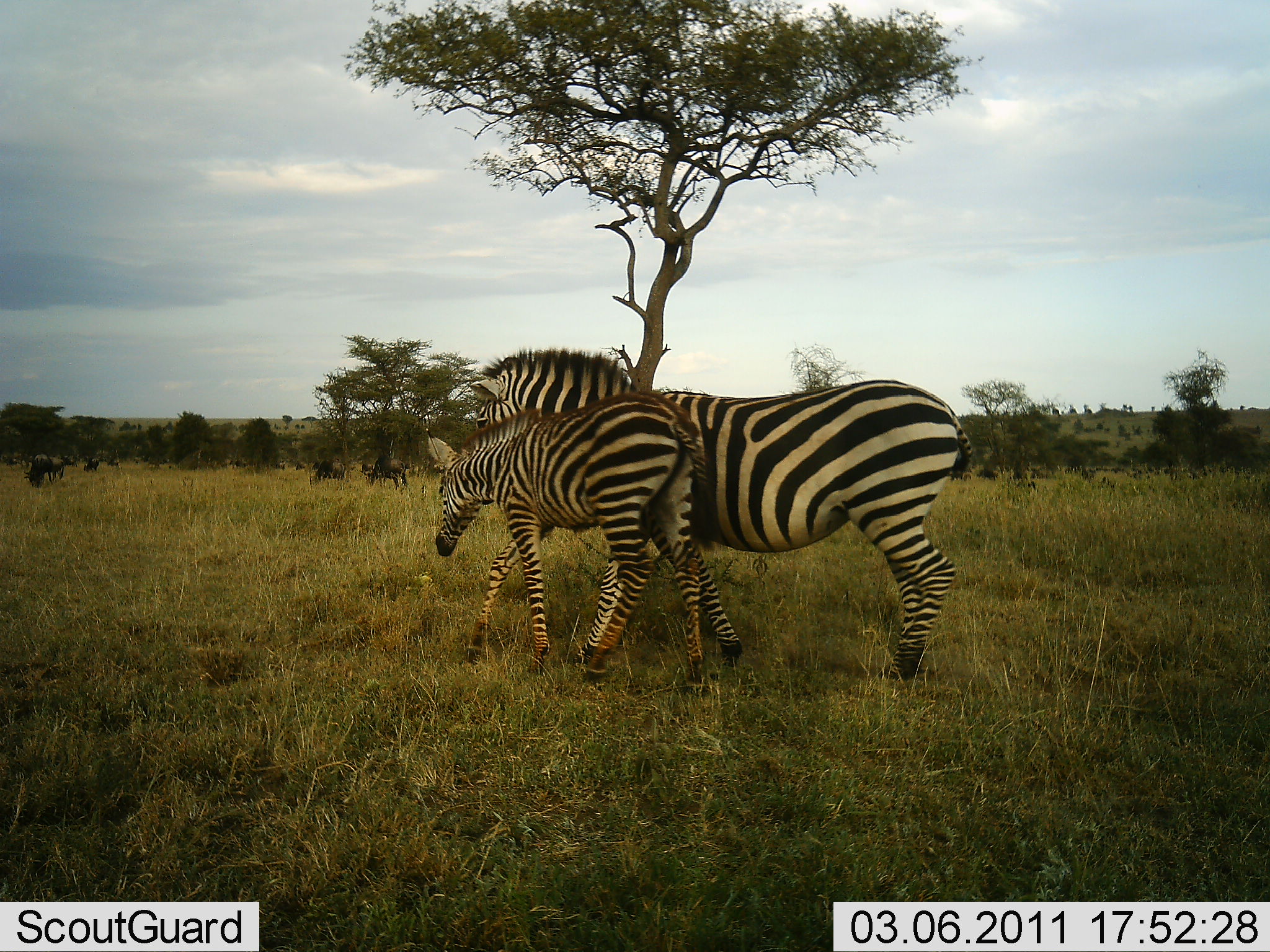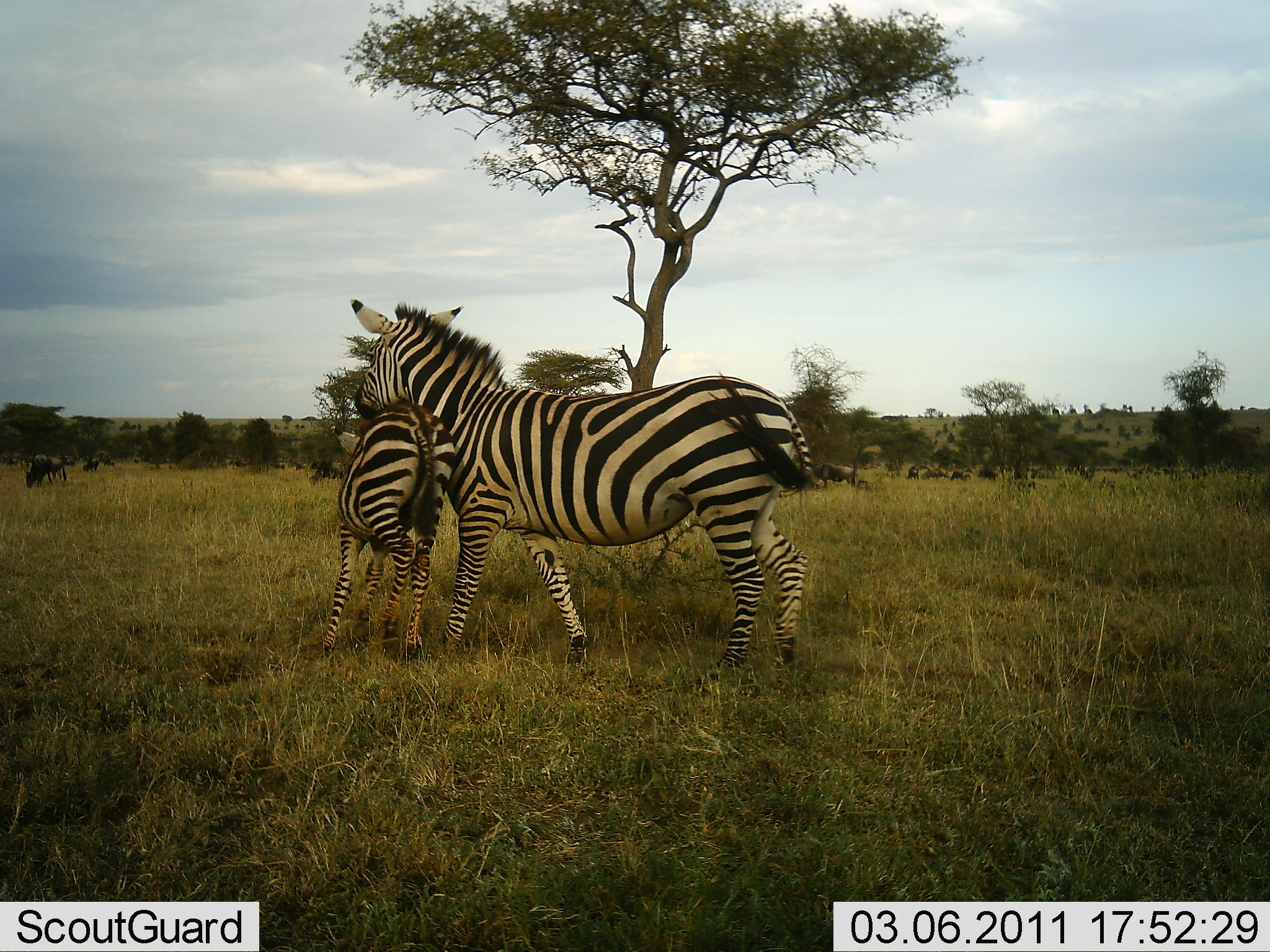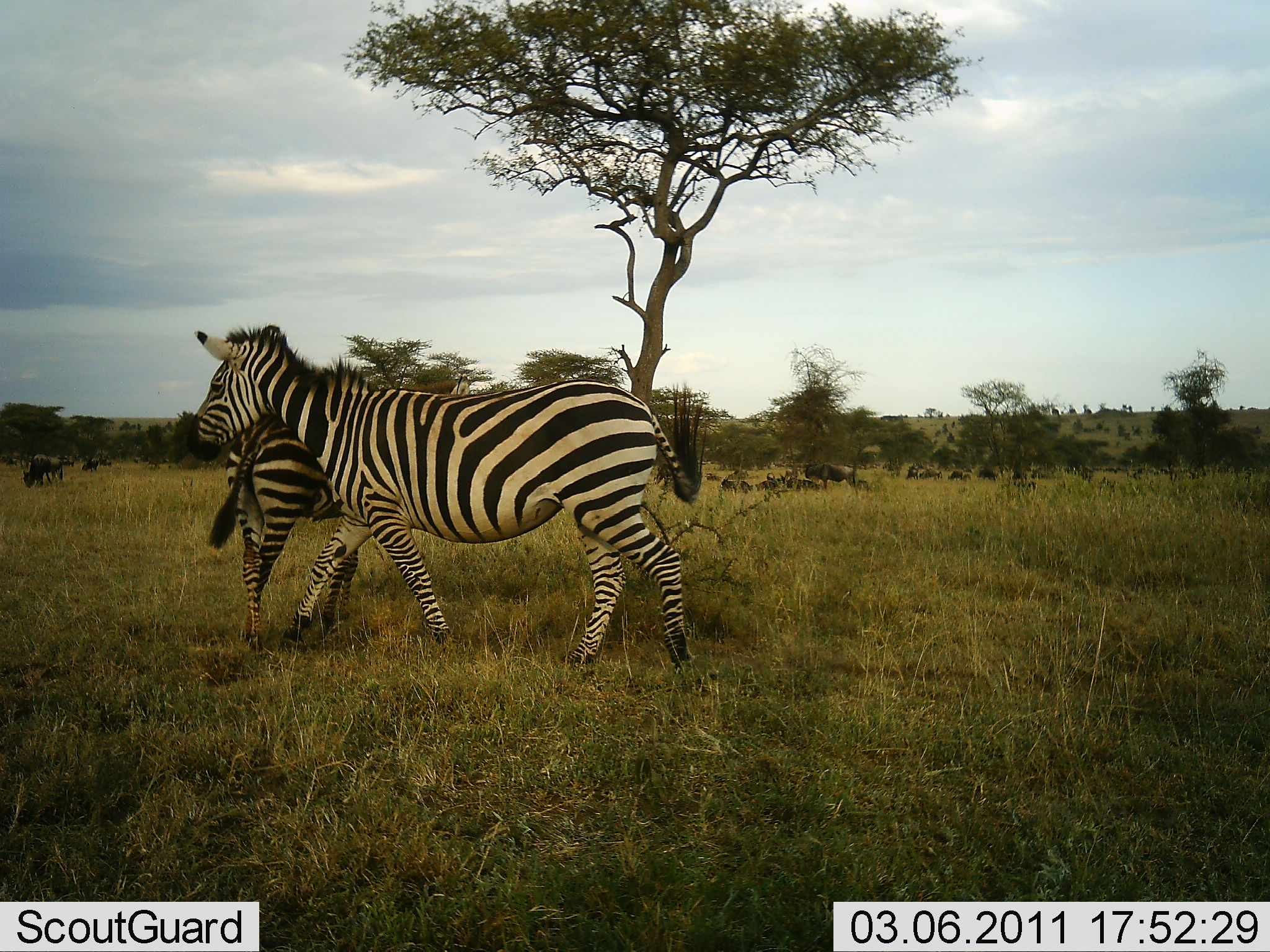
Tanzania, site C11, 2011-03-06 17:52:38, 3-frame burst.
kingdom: Animalia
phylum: Chordata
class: Mammalia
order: Artiodactyla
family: Bovidae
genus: Connochaetes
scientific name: Connochaetes taurinus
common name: blue wildebeest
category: wildebeest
Wildebeest (blue wildebeest) (Connochaetes taurinus), count 11-50. Behavior (volunteer vote fractions): standing 40%, resting 20%, moving 10%, interacting 0%. Young present (vote fraction): 0%. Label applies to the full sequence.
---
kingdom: Animalia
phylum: Chordata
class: Mammalia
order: Perissodactyla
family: Equidae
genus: Equus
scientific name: Equus quagga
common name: plains zebra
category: zebra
Zebra (plains zebra) (Equus quagga), count 2. Behavior (volunteer vote fractions): standing 33%, resting 0%, moving 67%, interacting 61%. Young present (vote fraction): 72%. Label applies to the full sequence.